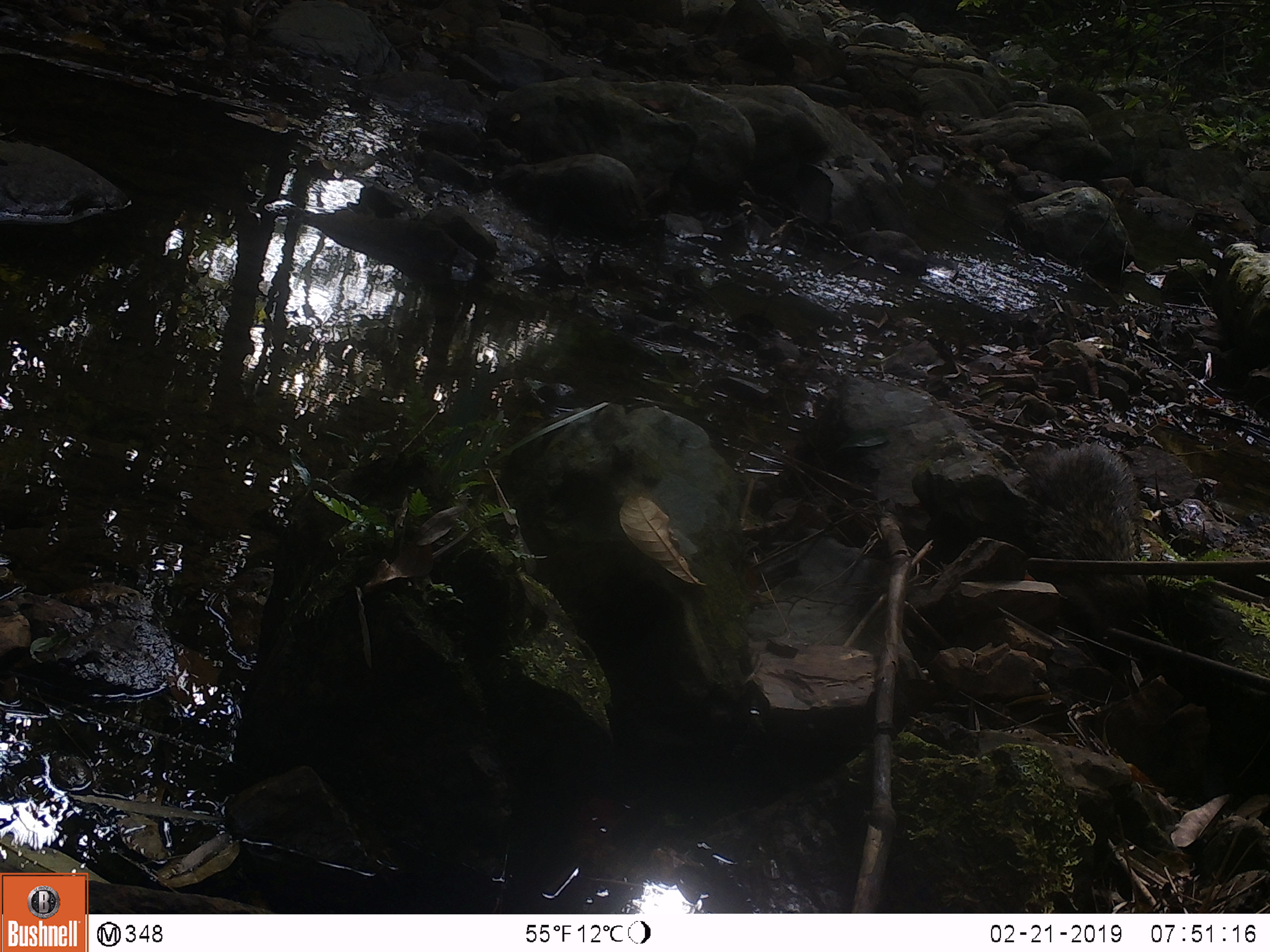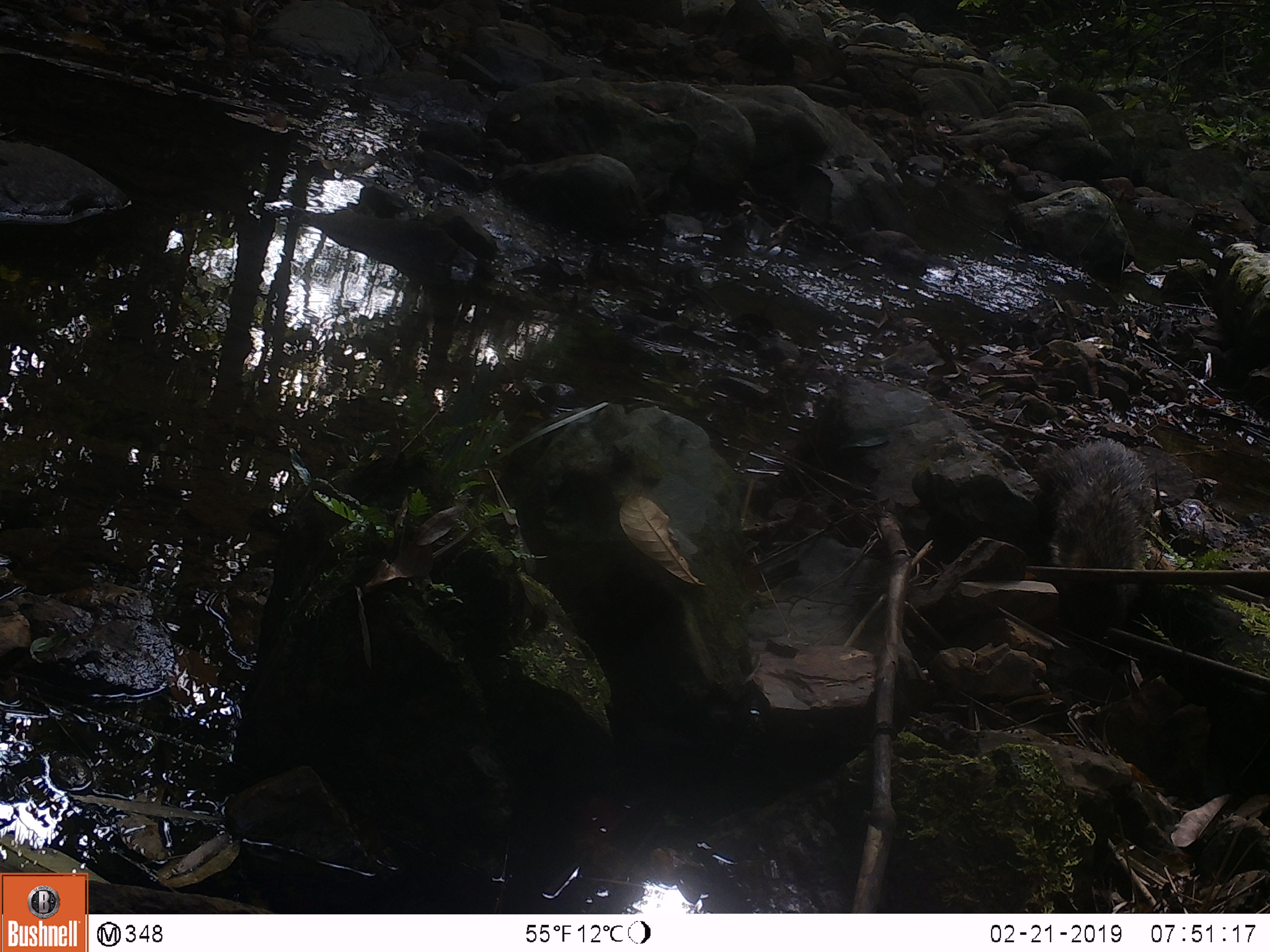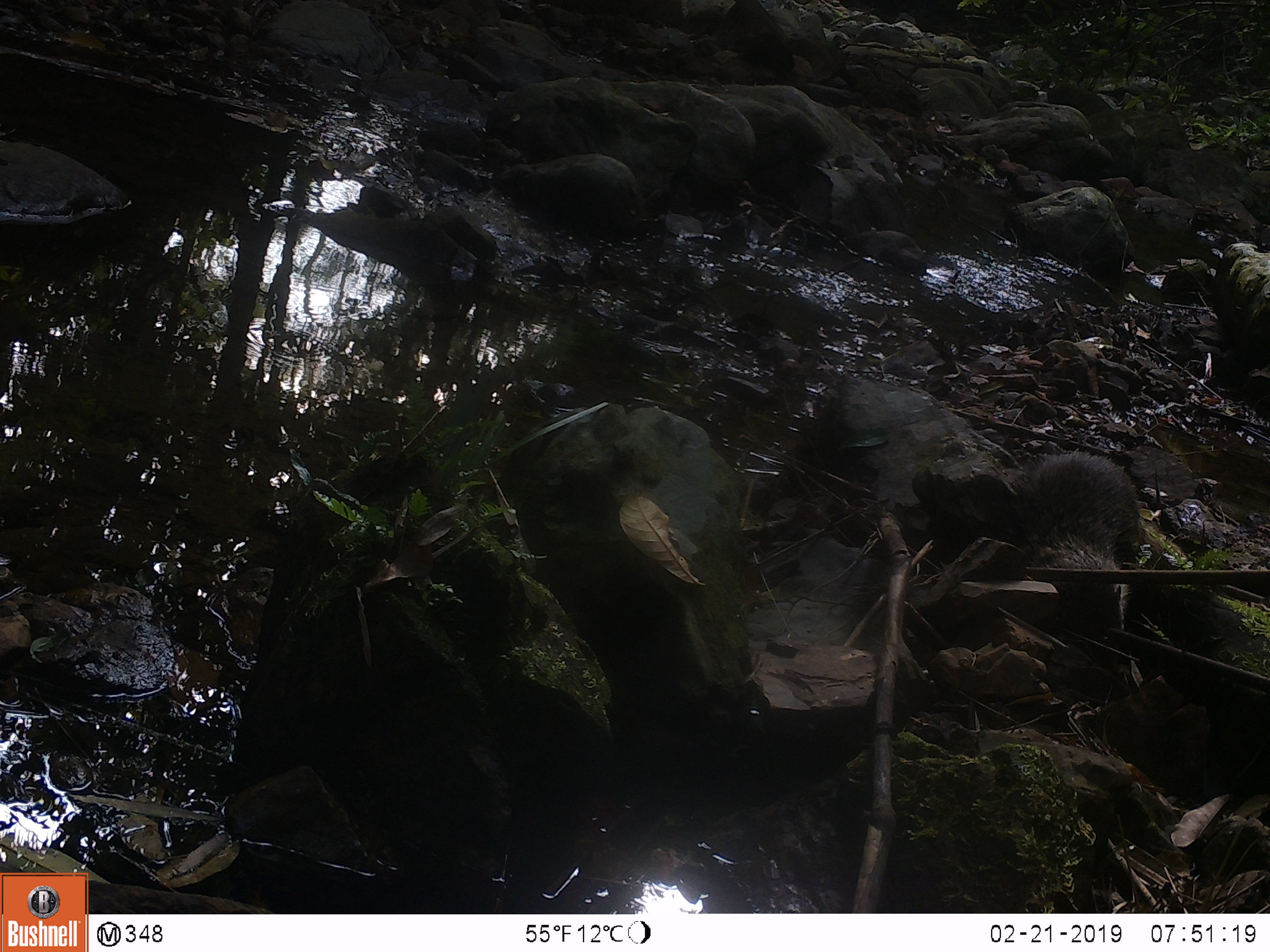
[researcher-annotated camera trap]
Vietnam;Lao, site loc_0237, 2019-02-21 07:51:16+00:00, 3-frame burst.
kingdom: Animalia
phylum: Chordata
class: Mammalia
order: Carnivora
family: Herpestidae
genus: Urva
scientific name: Urva urva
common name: crab-eating mongoose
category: crab eating mongoose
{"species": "crab eating mongoose (crab-eating mongoose) (Urva urva)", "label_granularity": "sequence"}